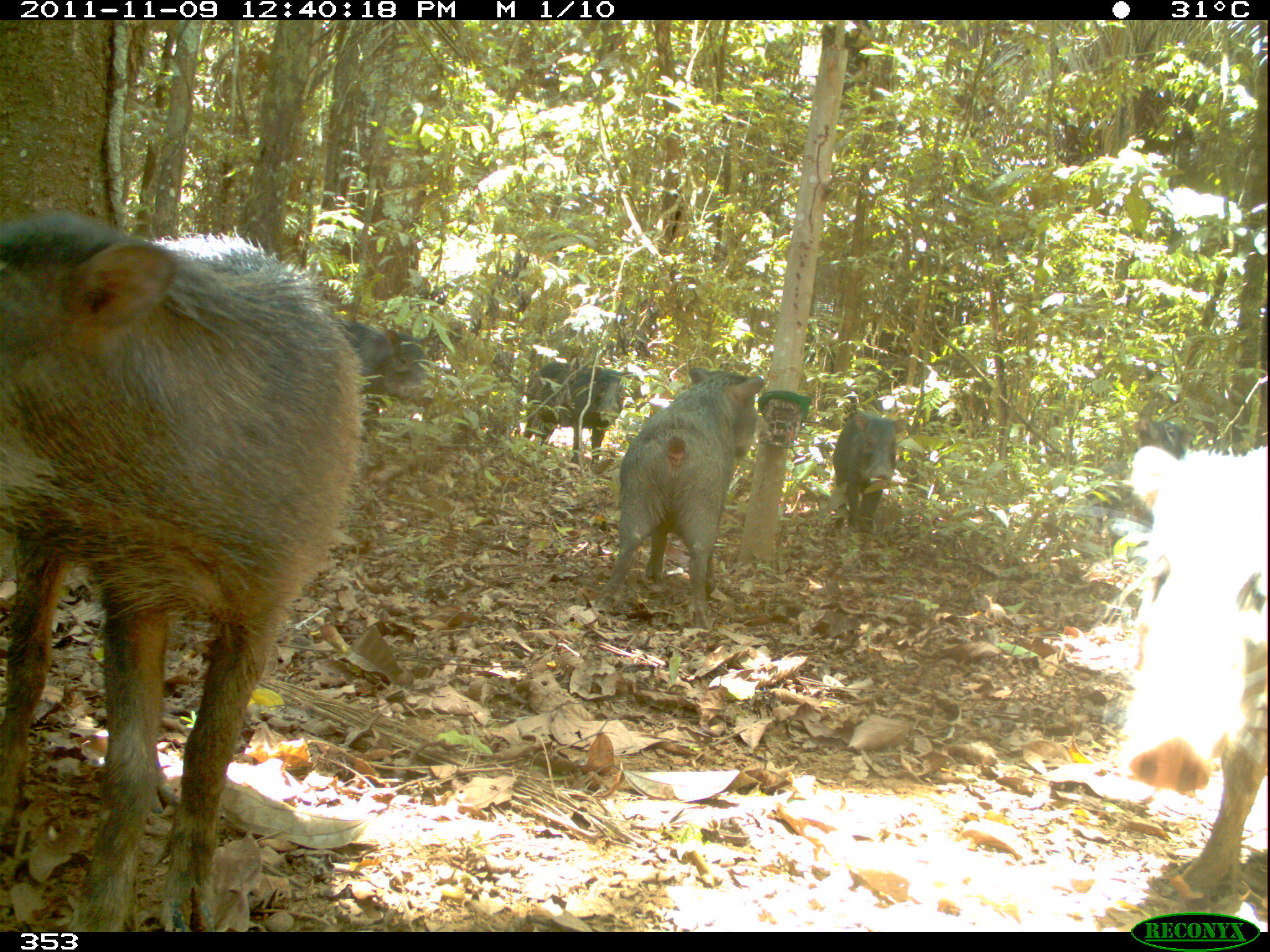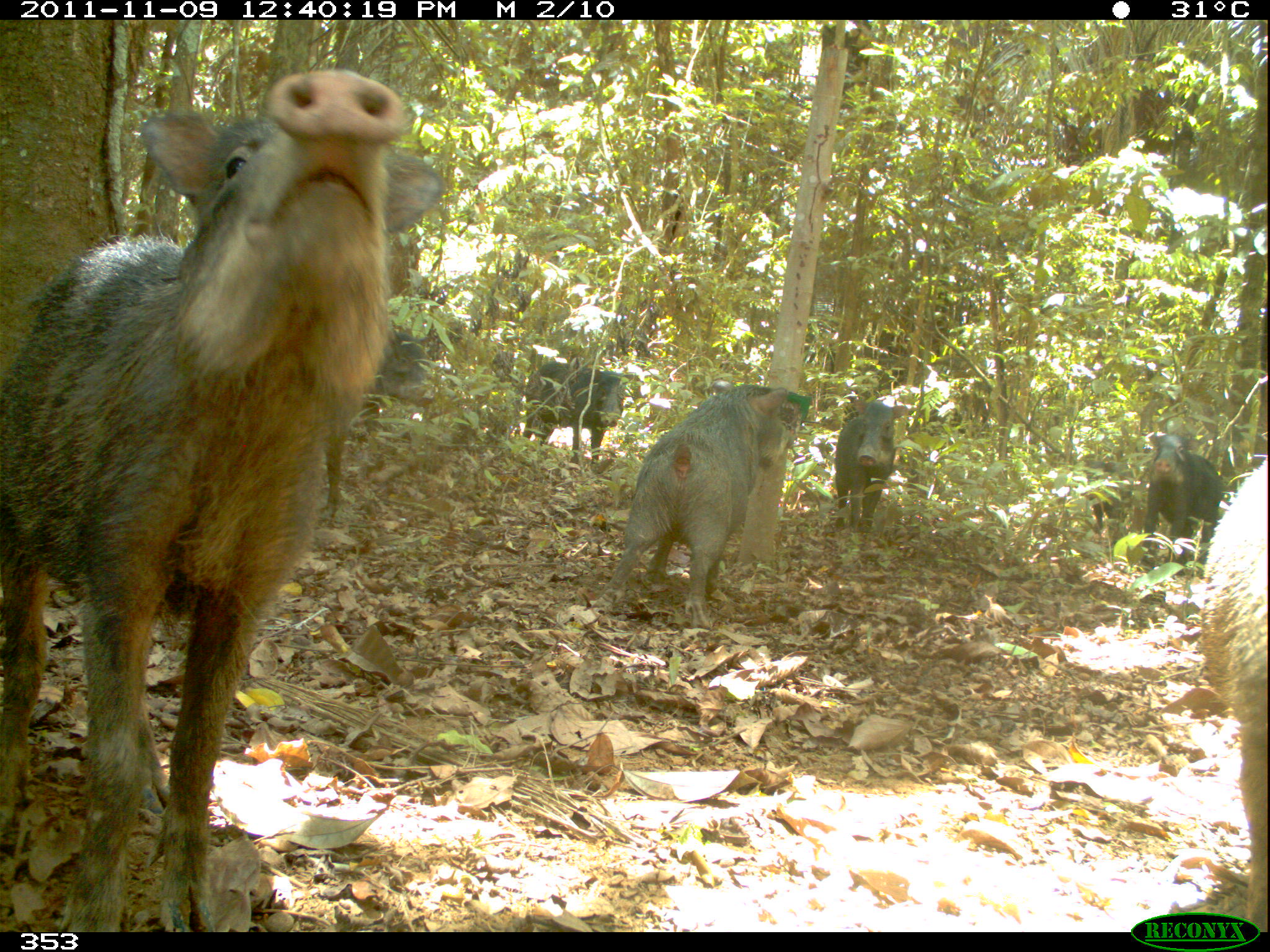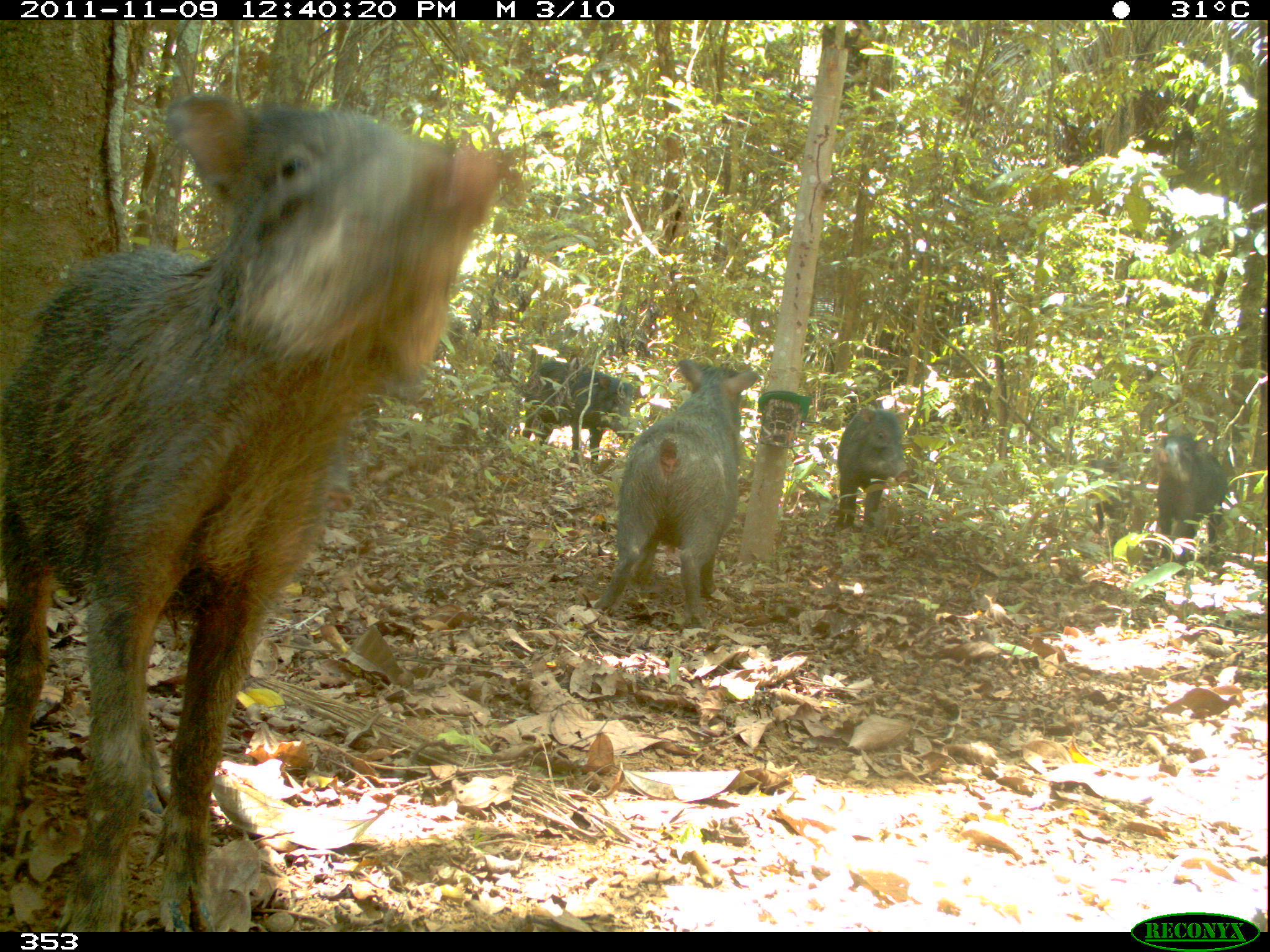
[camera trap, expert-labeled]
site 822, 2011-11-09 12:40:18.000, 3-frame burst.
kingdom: Animalia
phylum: Chordata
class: Mammalia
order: Artiodactyla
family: Tayassuidae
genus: Tayassu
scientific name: Tayassu pecari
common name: white-lipped peccary